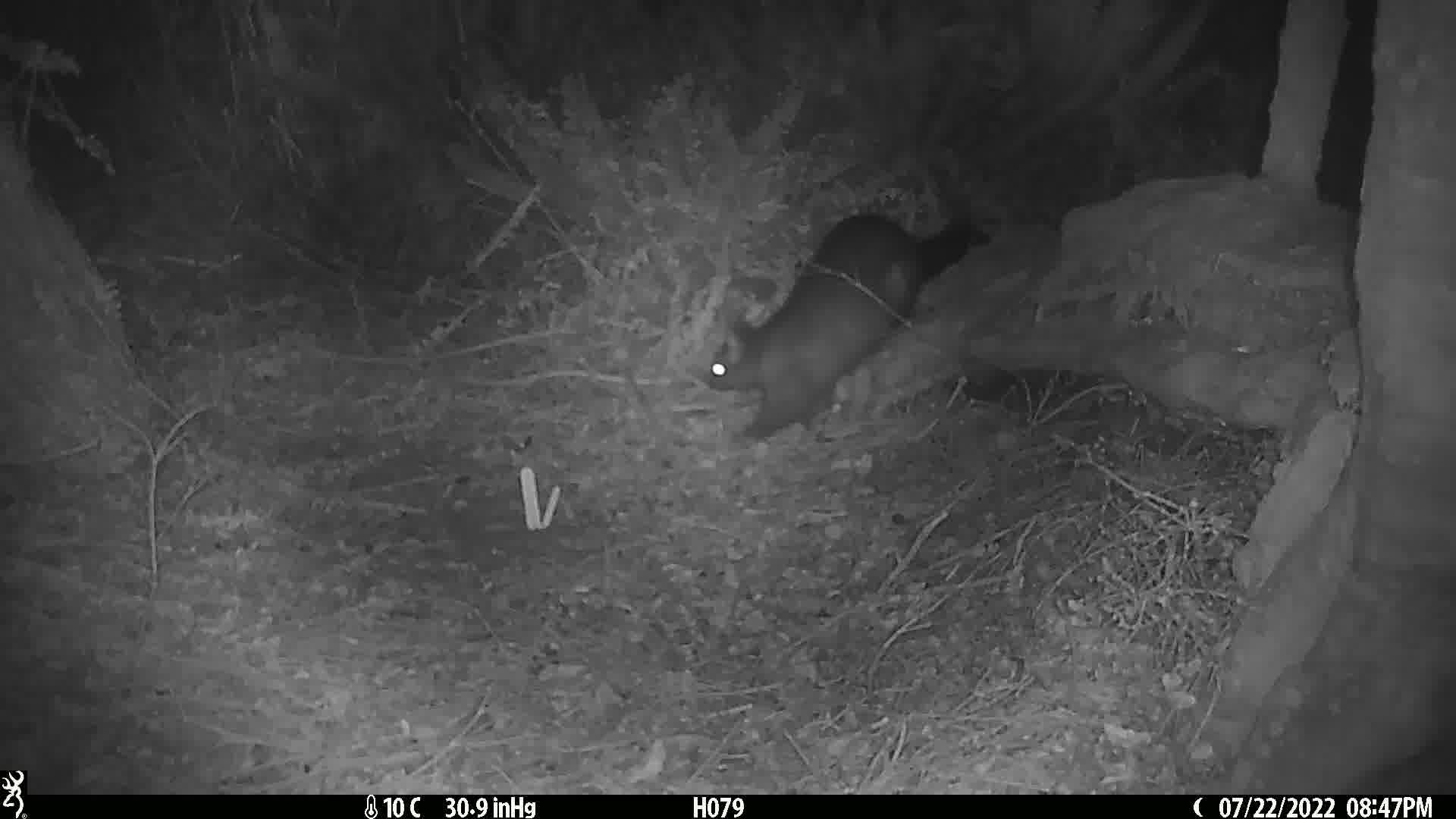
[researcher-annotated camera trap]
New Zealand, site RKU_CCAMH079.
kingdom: Animalia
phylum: Chordata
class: Mammalia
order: Diprotodontia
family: Phalangeridae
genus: Trichosurus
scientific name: Trichosurus vulpecula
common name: common brushtail possum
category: possum